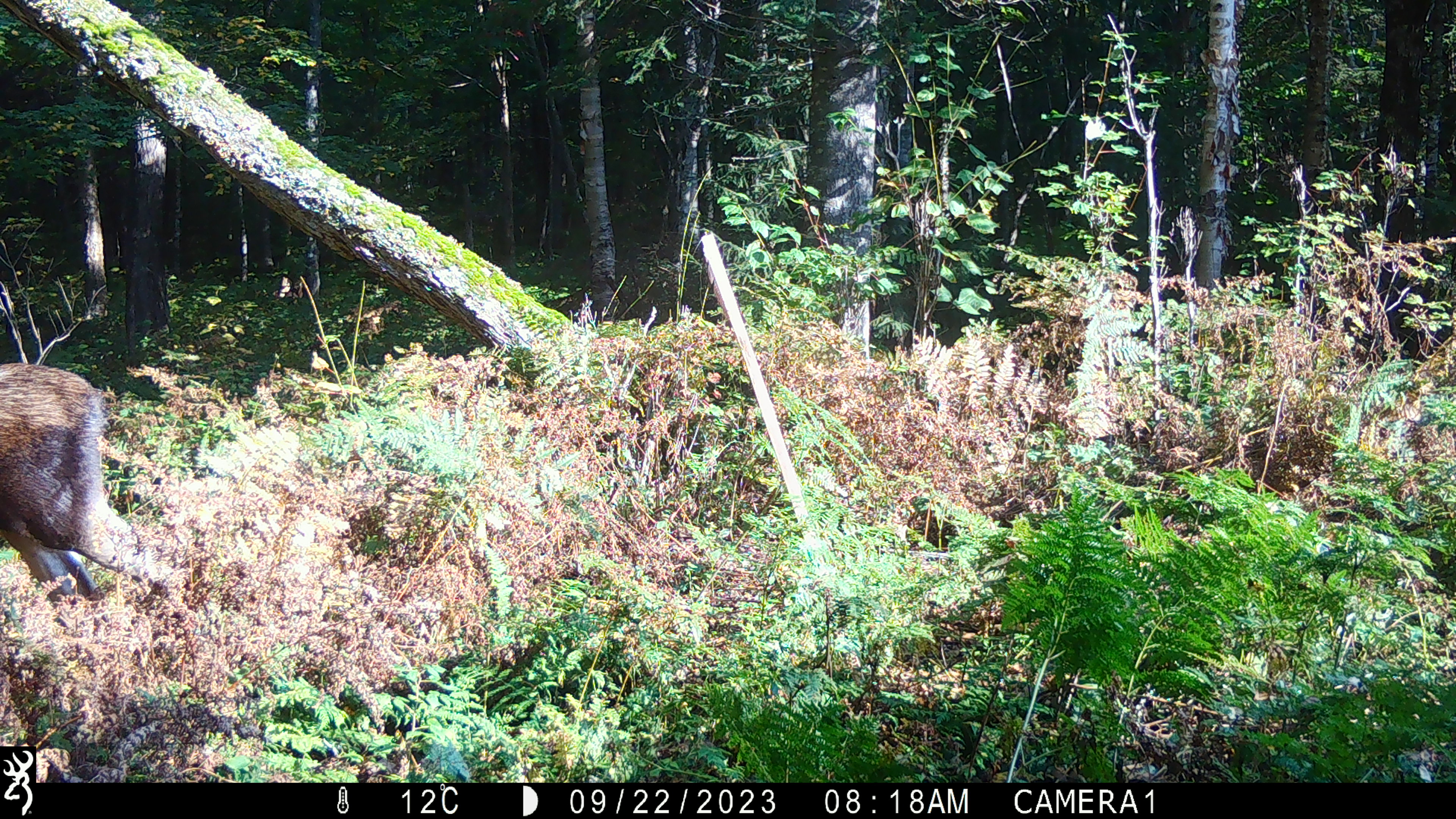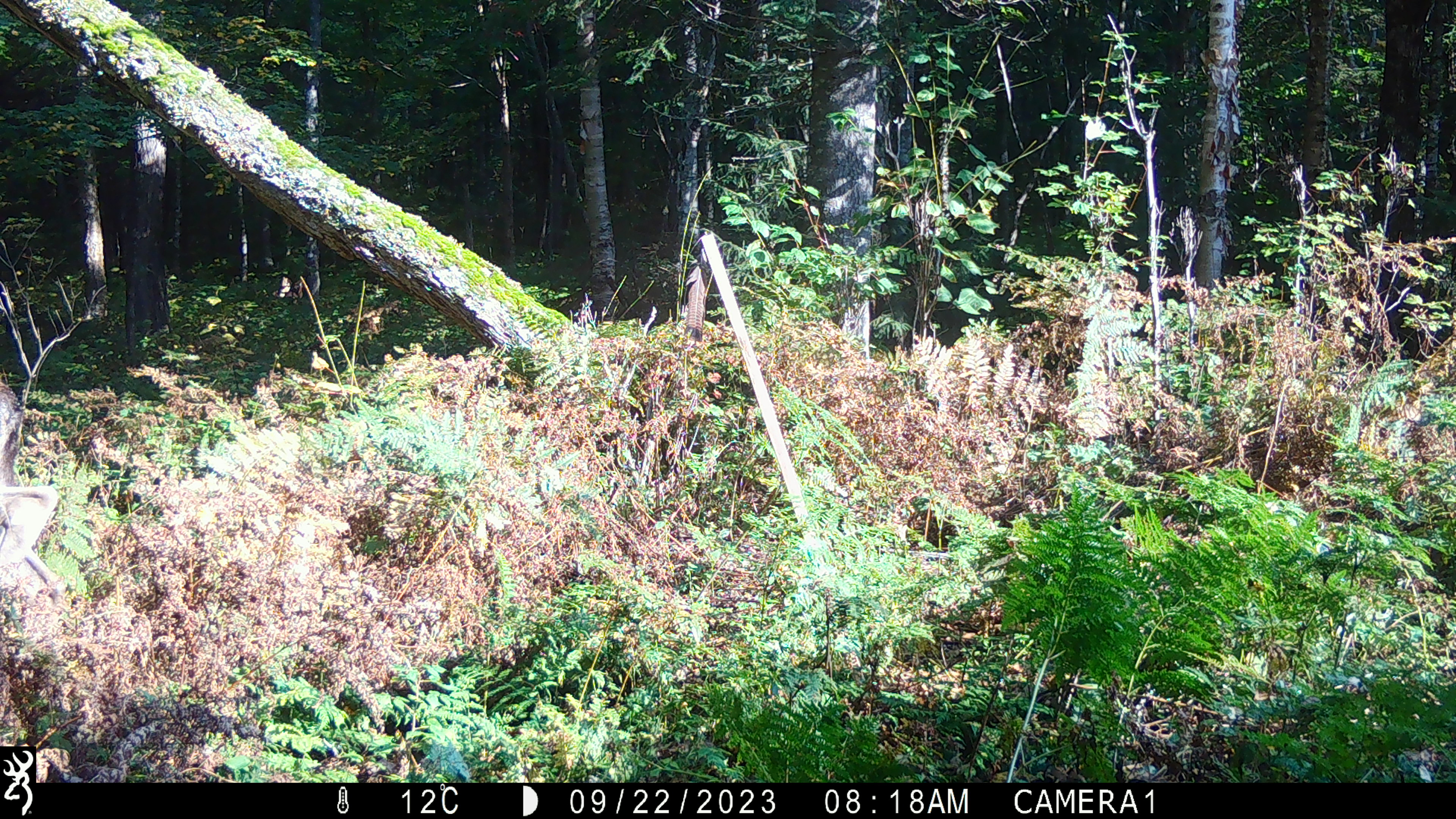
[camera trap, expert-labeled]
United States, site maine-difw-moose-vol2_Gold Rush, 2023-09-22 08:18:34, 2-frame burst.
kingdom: Animalia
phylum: Chordata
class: Mammalia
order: Artiodactyla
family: Cervidae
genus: Alces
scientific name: Alces alces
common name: moose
Moose (Alces alces).